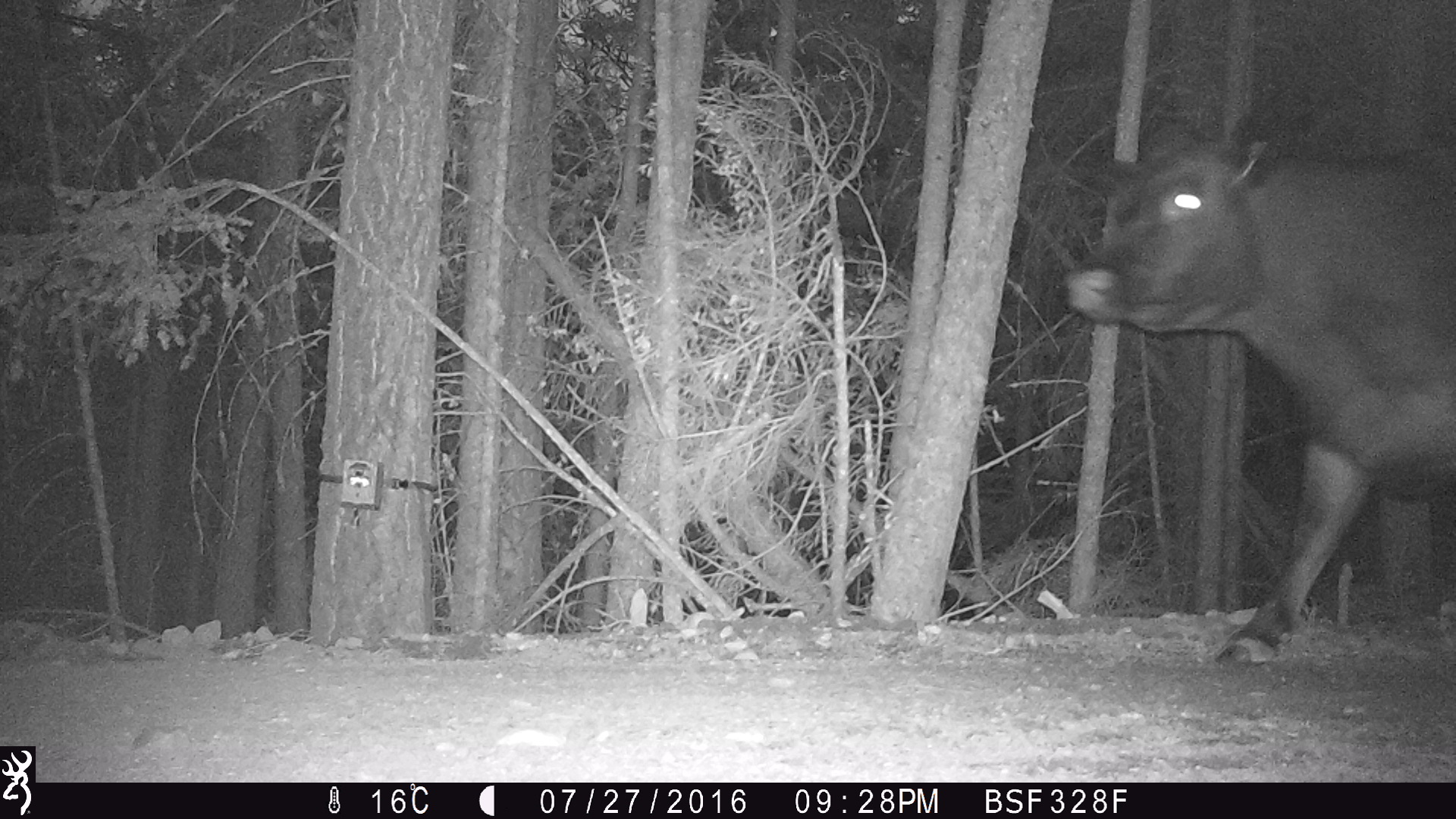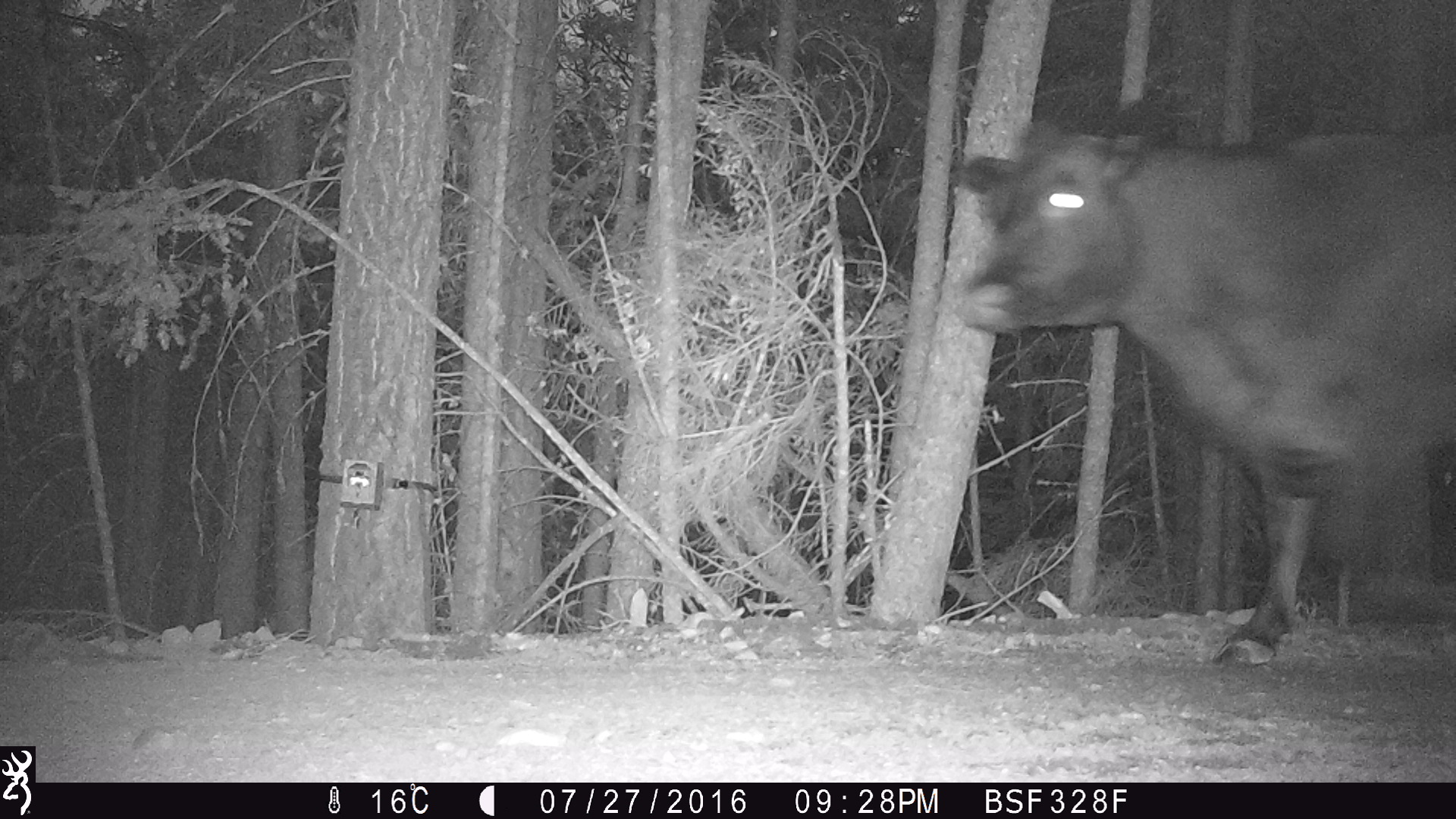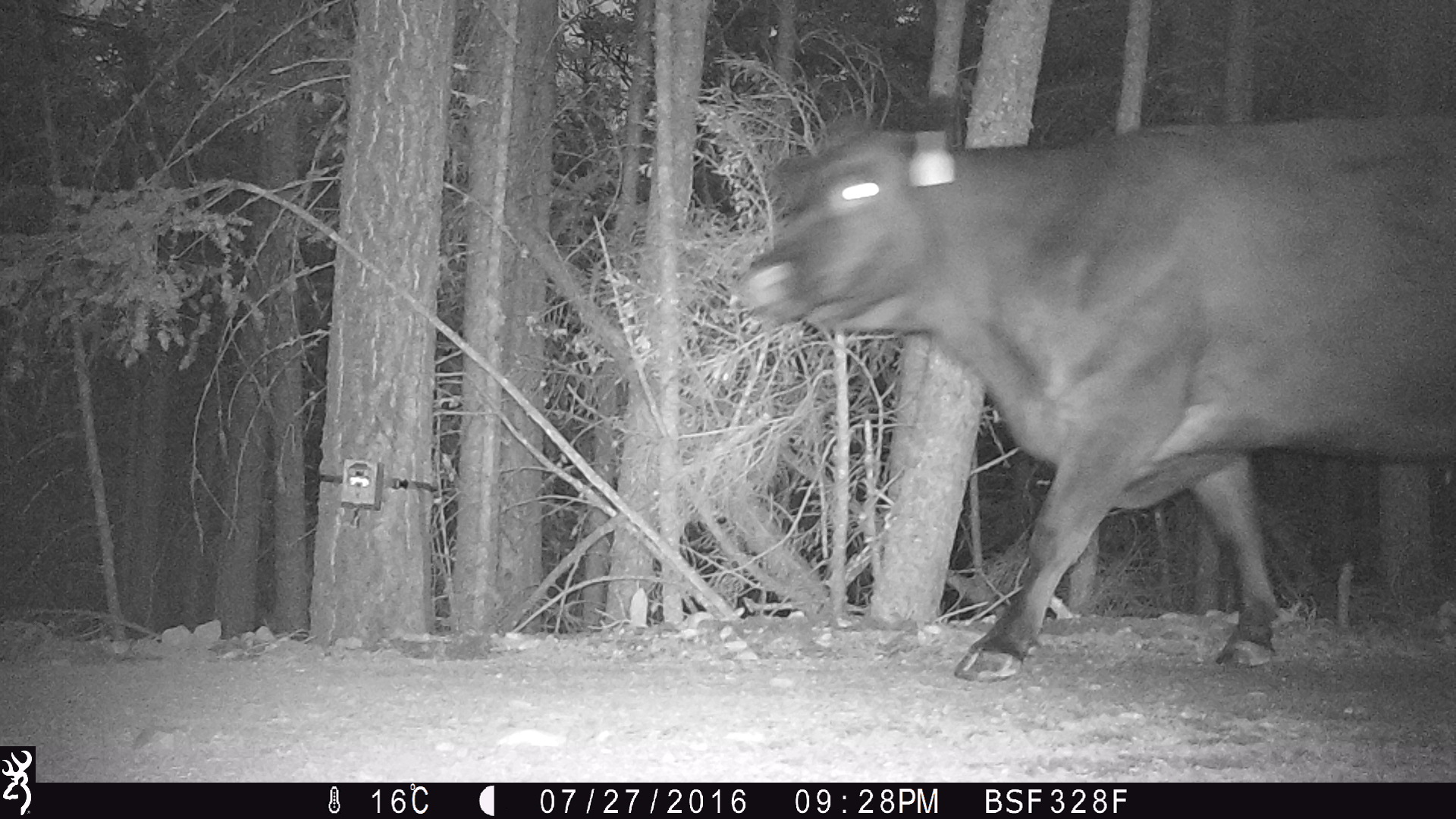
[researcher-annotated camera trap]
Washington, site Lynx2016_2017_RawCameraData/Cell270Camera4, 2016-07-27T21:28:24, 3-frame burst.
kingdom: Animalia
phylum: Chordata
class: Mammalia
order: Artiodactyla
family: Bovidae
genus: Bos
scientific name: Bos taurus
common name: domestic cattle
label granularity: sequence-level